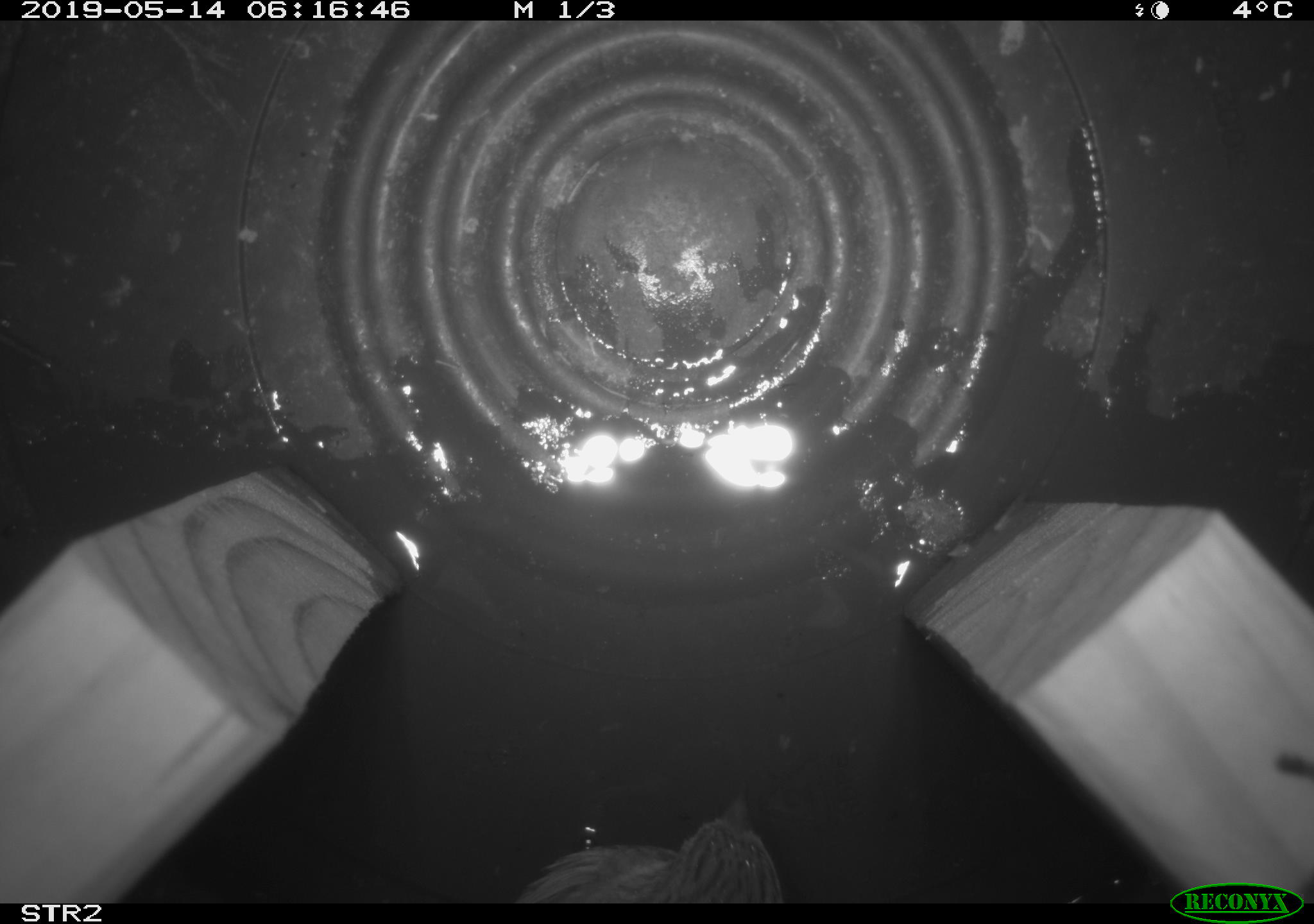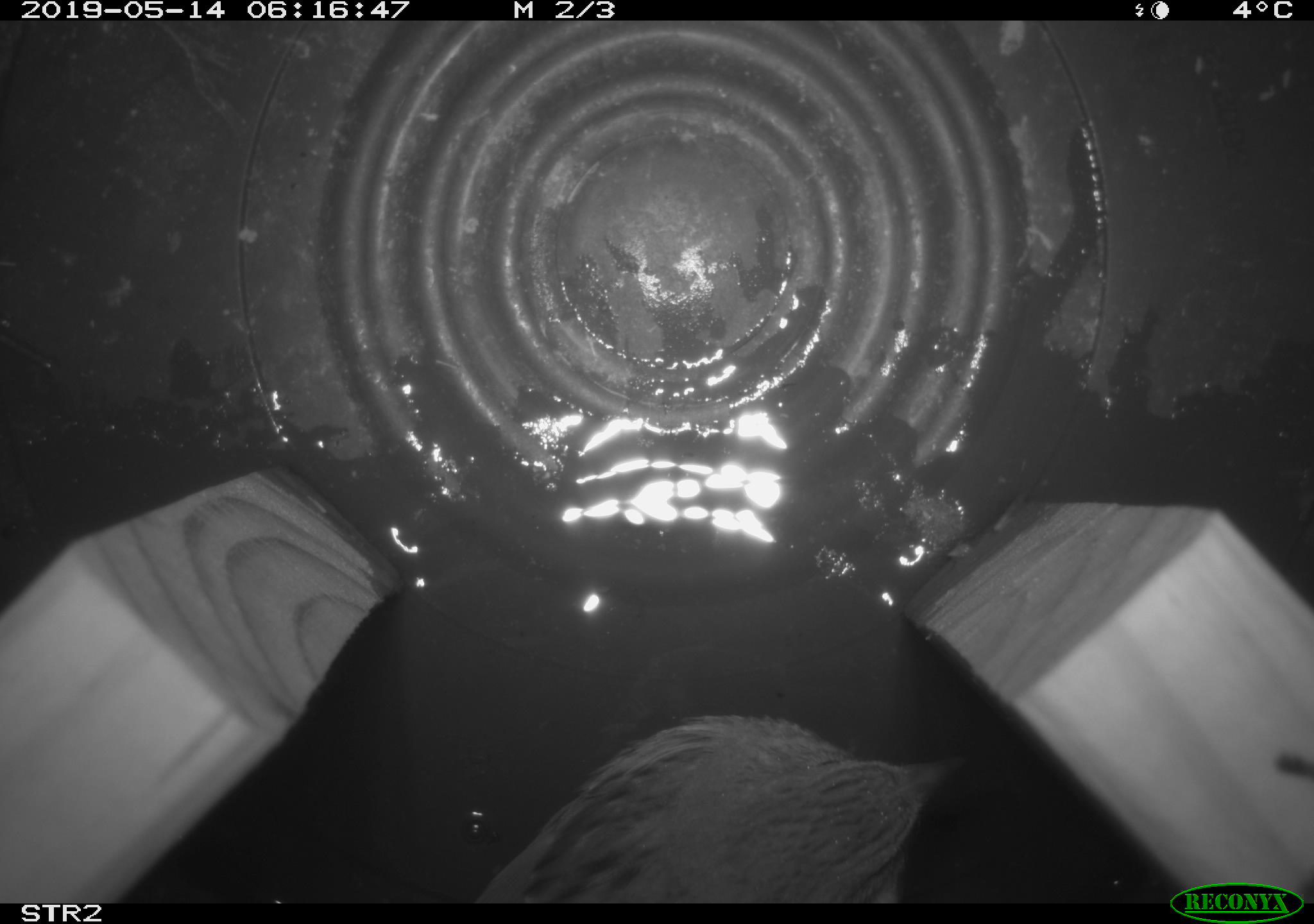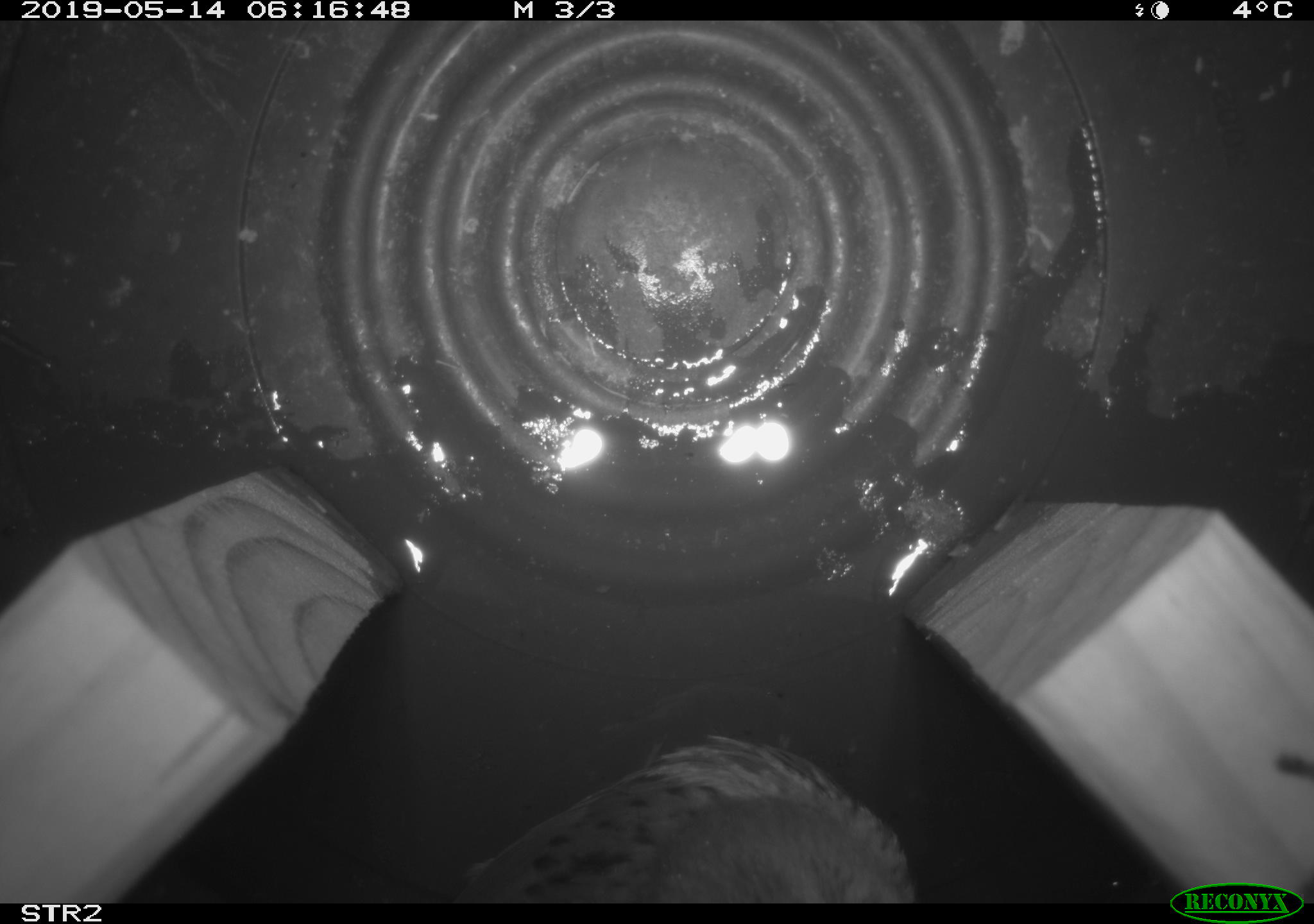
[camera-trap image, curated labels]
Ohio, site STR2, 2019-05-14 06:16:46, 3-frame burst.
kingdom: Animalia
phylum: Chordata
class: Aves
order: Passeriformes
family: Passerellidae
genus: Melospiza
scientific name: Melospiza melodia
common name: song sparrow